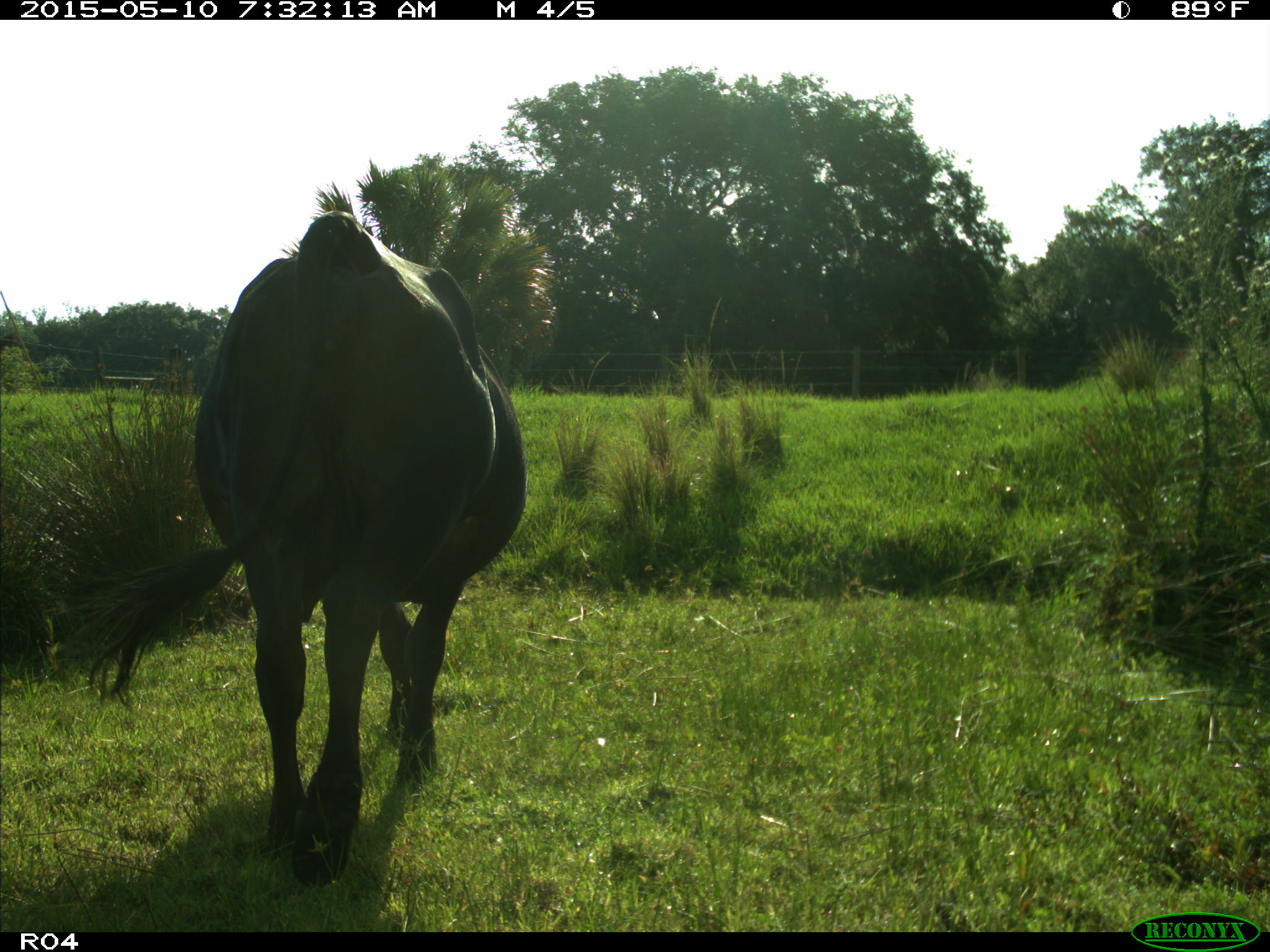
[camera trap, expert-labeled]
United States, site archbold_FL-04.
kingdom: Animalia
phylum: Chordata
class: Mammalia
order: Artiodactyla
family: Bovidae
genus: Bos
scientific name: Bos taurus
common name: domestic cow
Bos taurus (domestic cow).